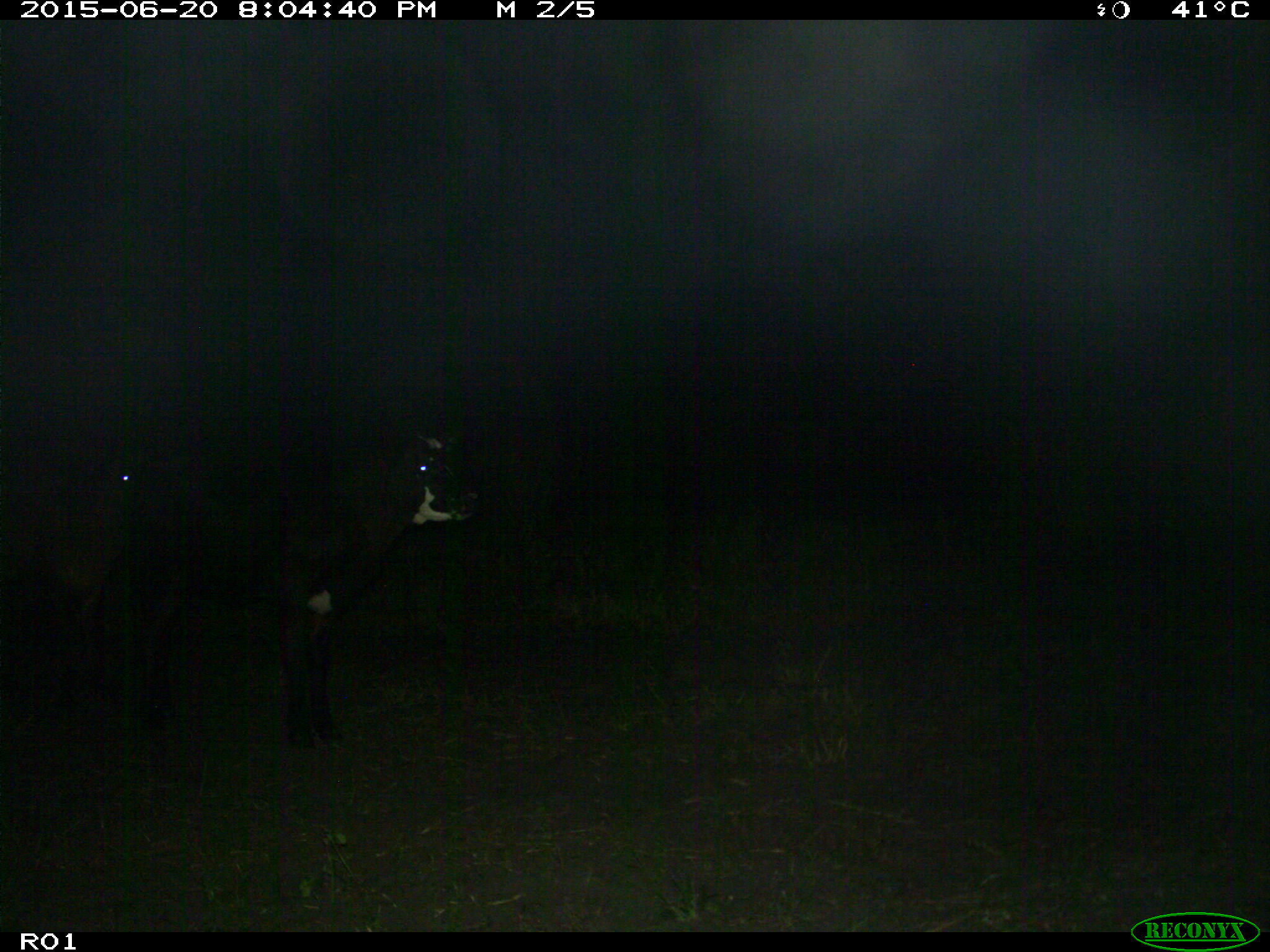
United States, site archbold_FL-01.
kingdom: Animalia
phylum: Chordata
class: Mammalia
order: Artiodactyla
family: Bovidae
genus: Bos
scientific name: Bos taurus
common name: domestic cow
Bos taurus (domestic cow).